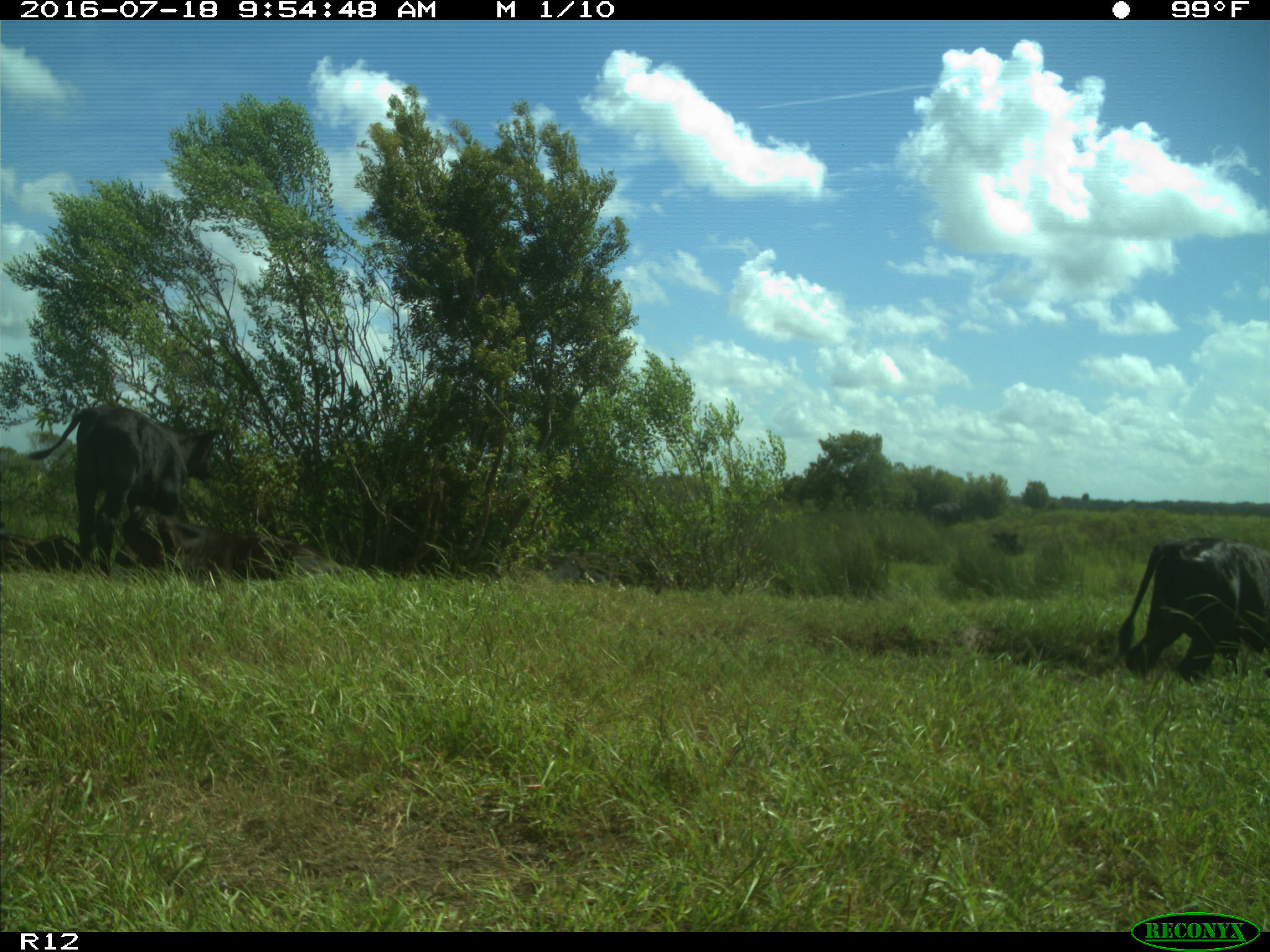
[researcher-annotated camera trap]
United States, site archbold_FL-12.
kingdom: Animalia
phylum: Chordata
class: Mammalia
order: Artiodactyla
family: Bovidae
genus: Bos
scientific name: Bos taurus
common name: domestic cow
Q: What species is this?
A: Bos taurus (domestic cow).